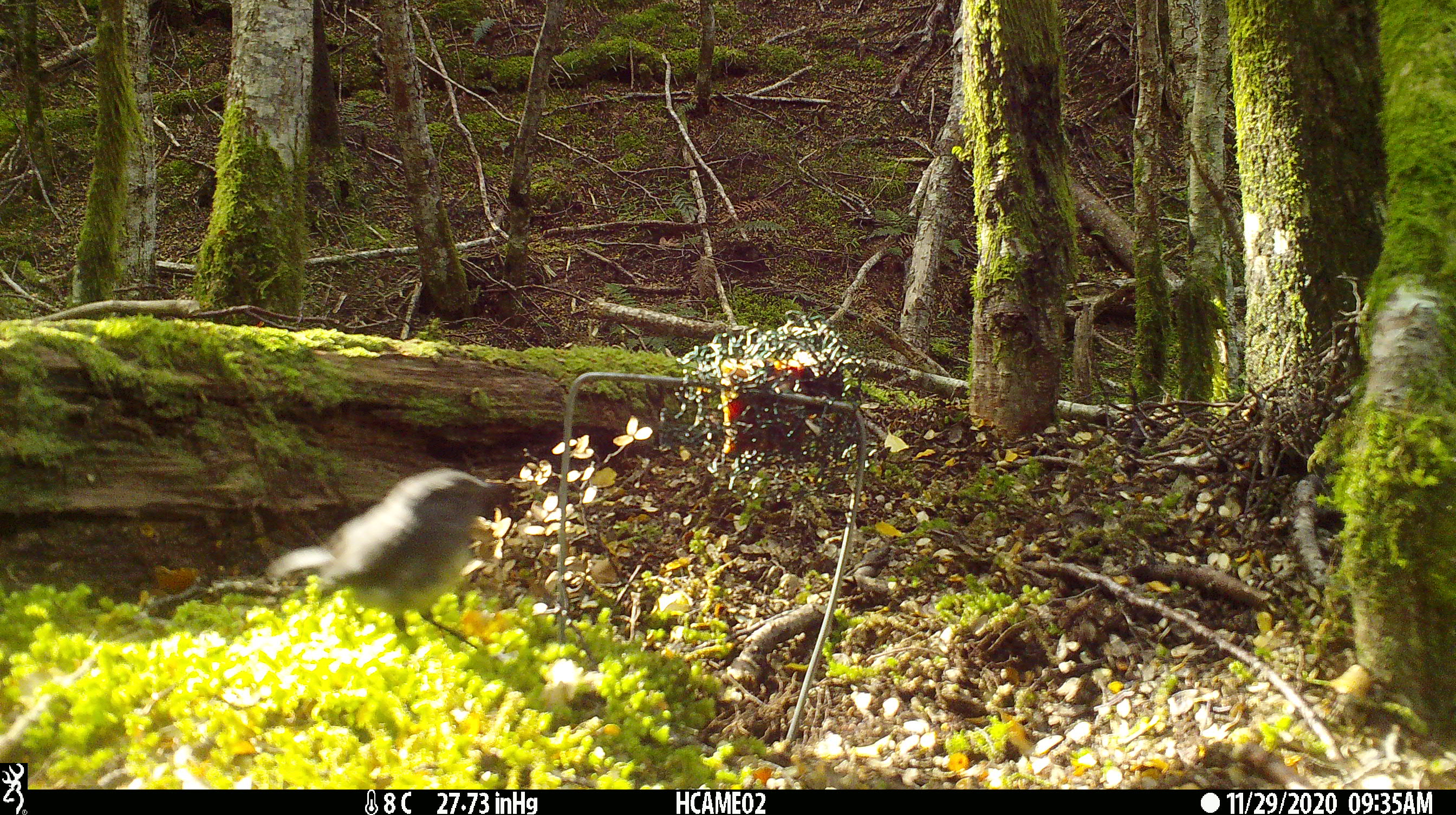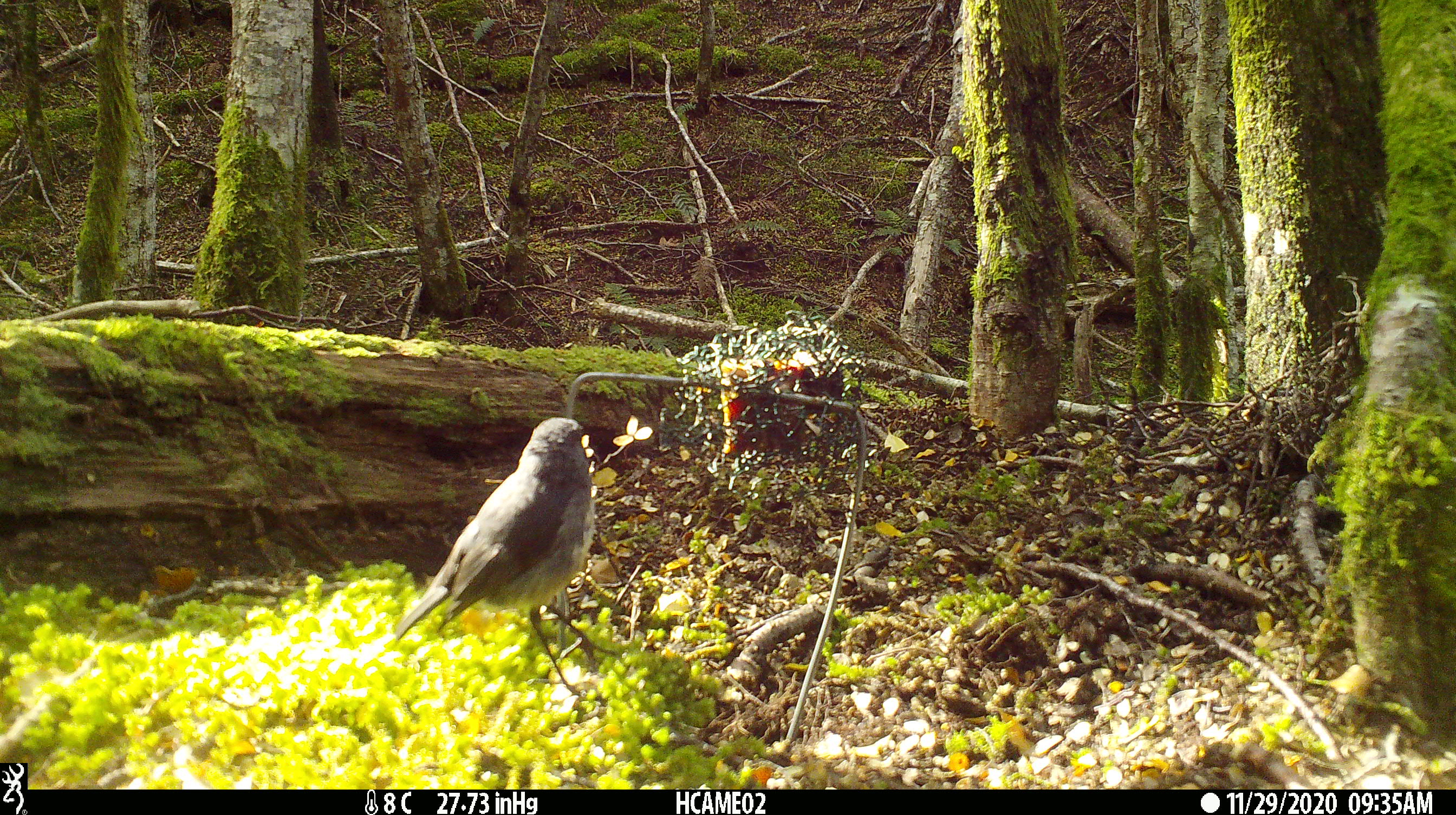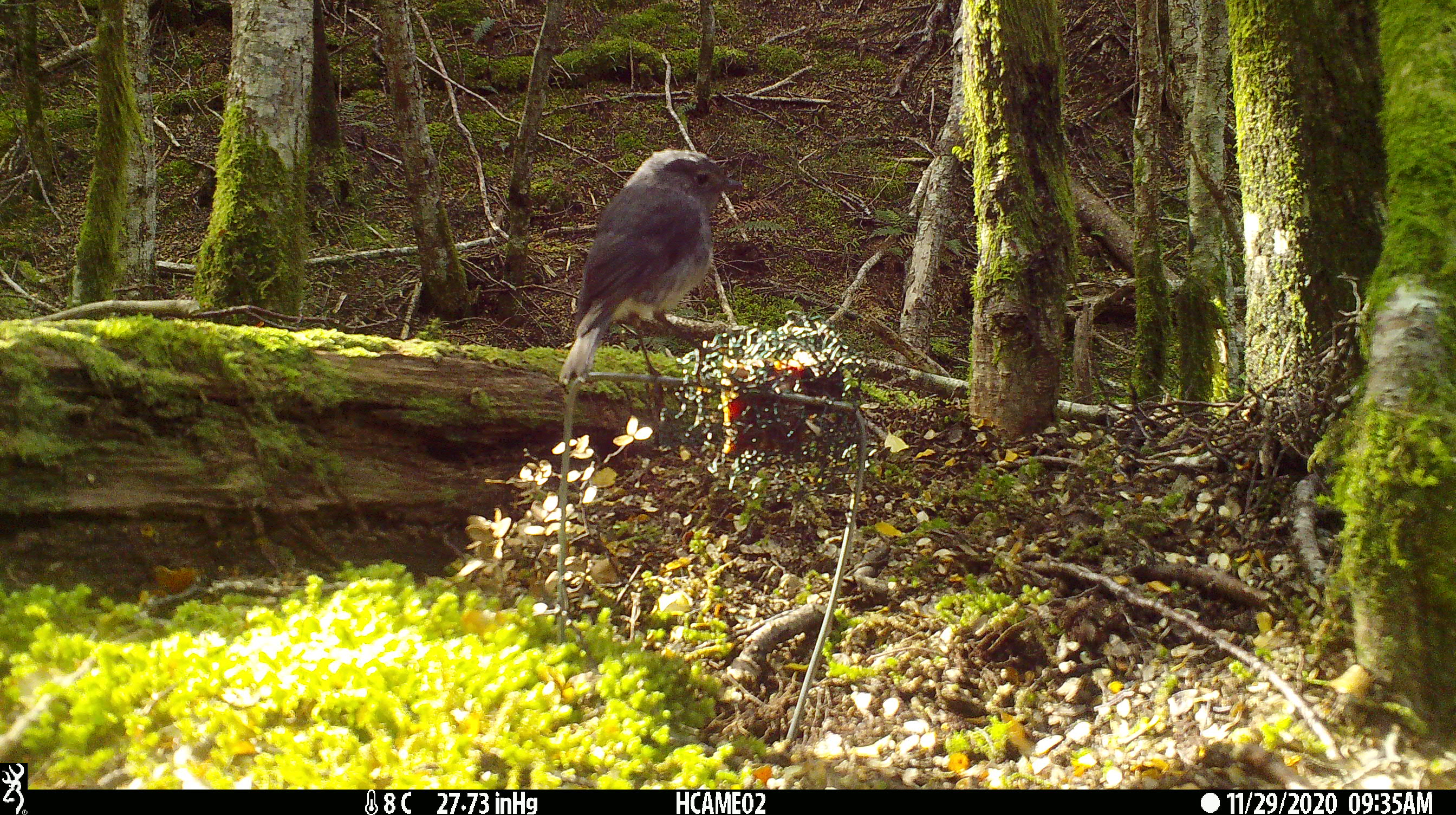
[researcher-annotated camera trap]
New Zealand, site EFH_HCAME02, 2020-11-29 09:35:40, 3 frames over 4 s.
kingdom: Animalia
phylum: Chordata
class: Aves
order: Passeriformes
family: Petroicidae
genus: Petroica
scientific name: Petroica australis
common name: new zealand robin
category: robin